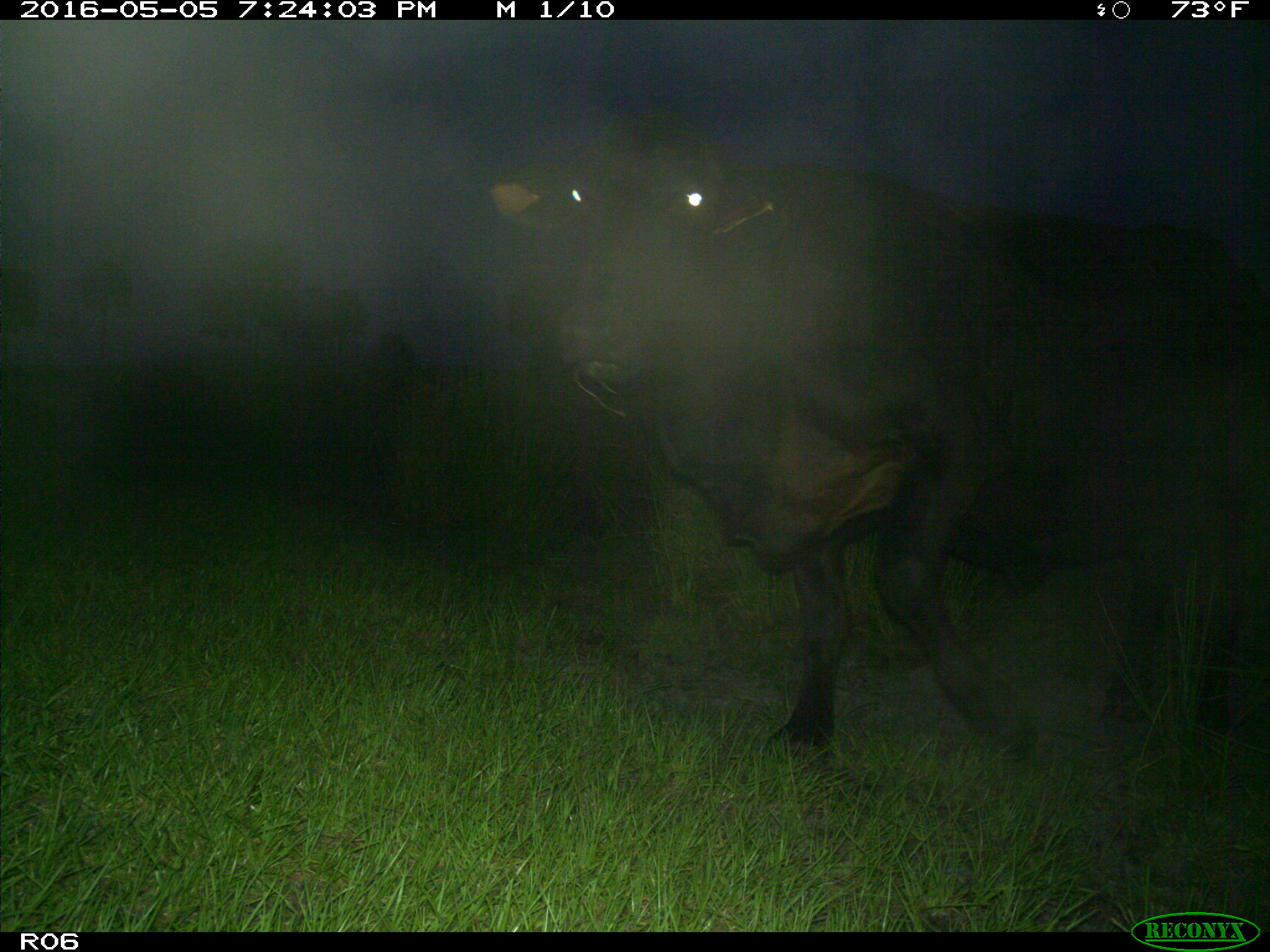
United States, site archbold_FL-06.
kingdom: Animalia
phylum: Chordata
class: Mammalia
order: Artiodactyla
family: Bovidae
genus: Bos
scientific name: Bos taurus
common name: domestic cow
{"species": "Bos taurus (domestic cow)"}